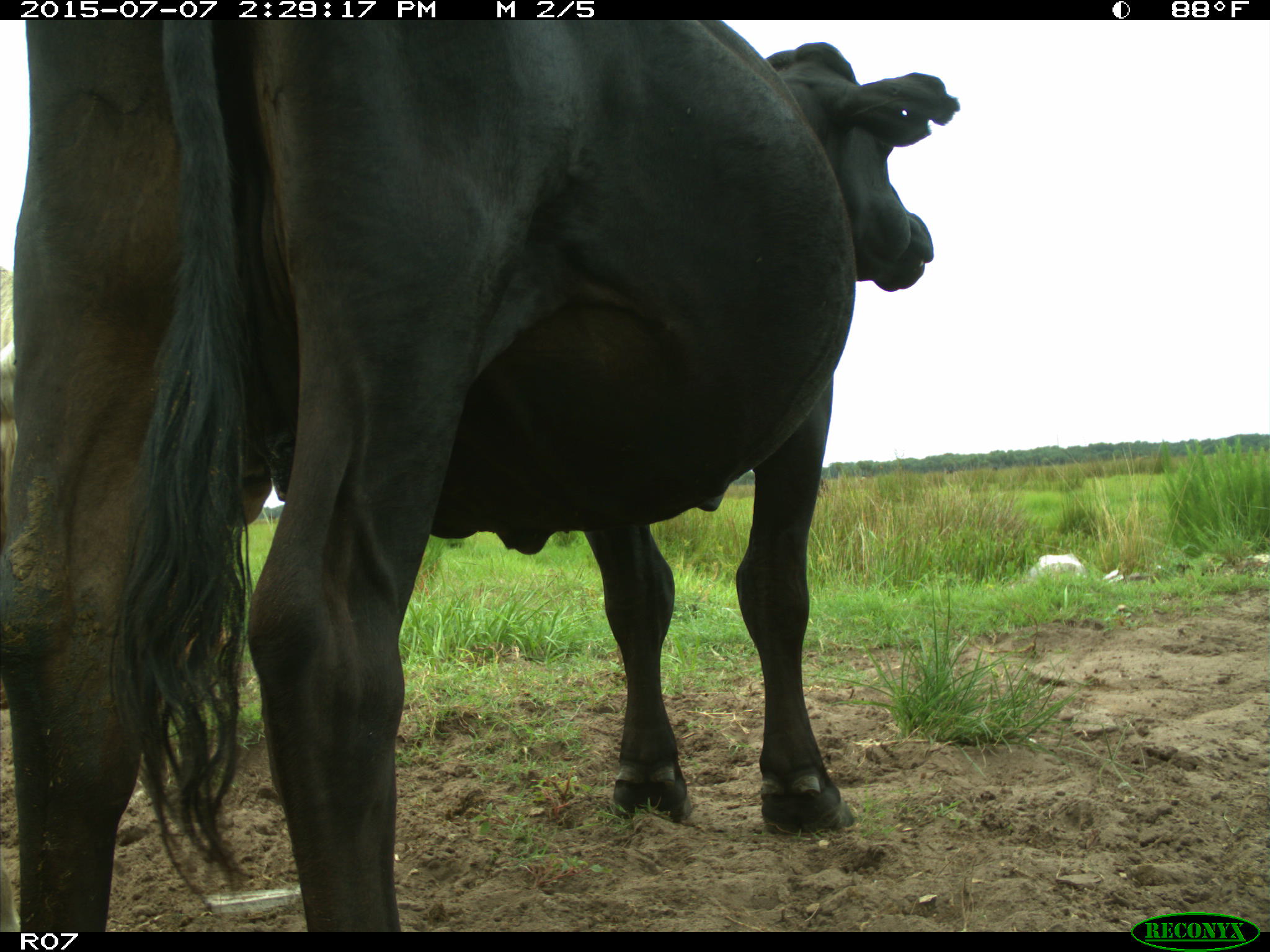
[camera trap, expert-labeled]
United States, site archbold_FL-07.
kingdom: Animalia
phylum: Chordata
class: Mammalia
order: Artiodactyla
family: Bovidae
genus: Bos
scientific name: Bos taurus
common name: domestic cow